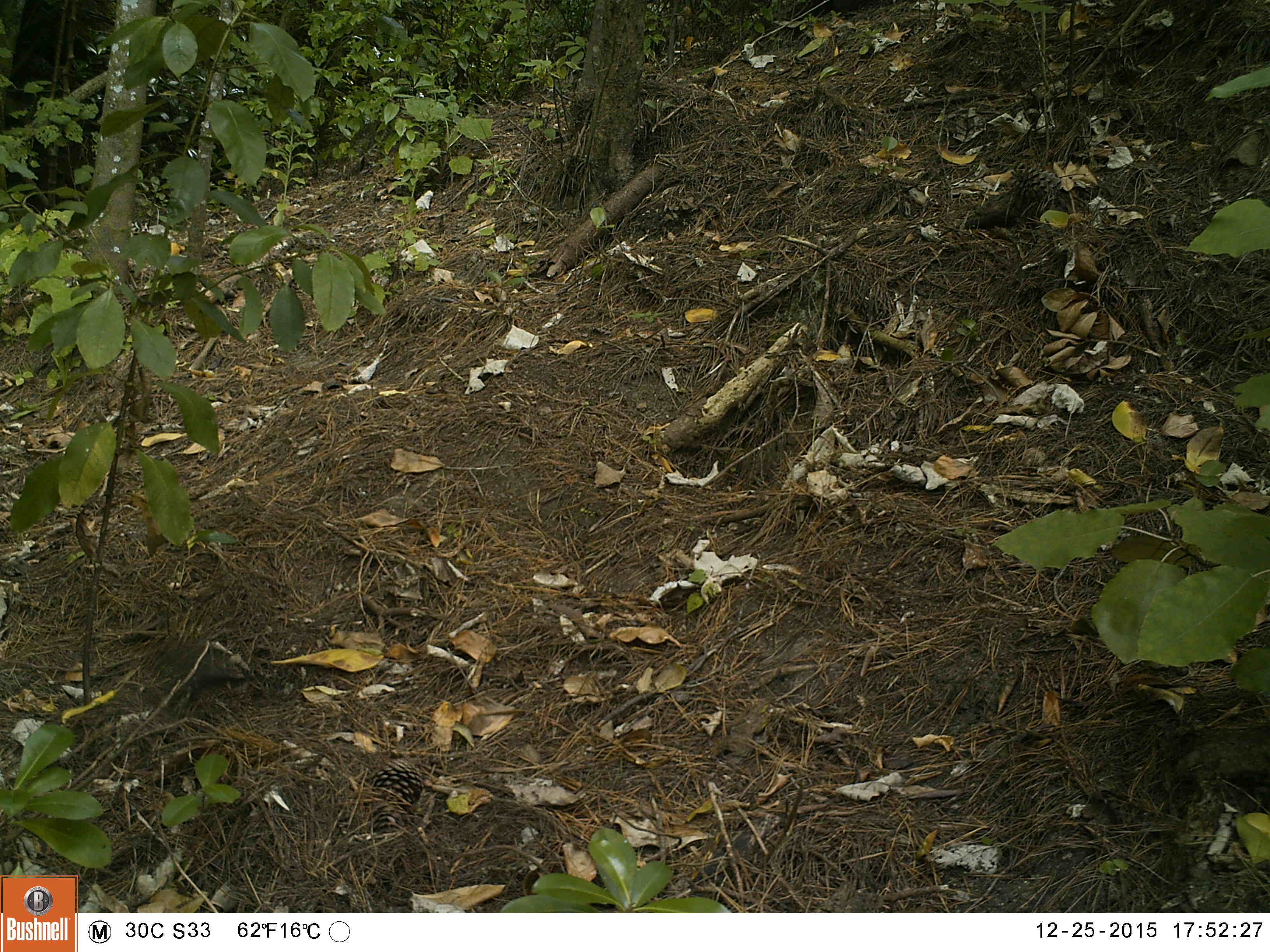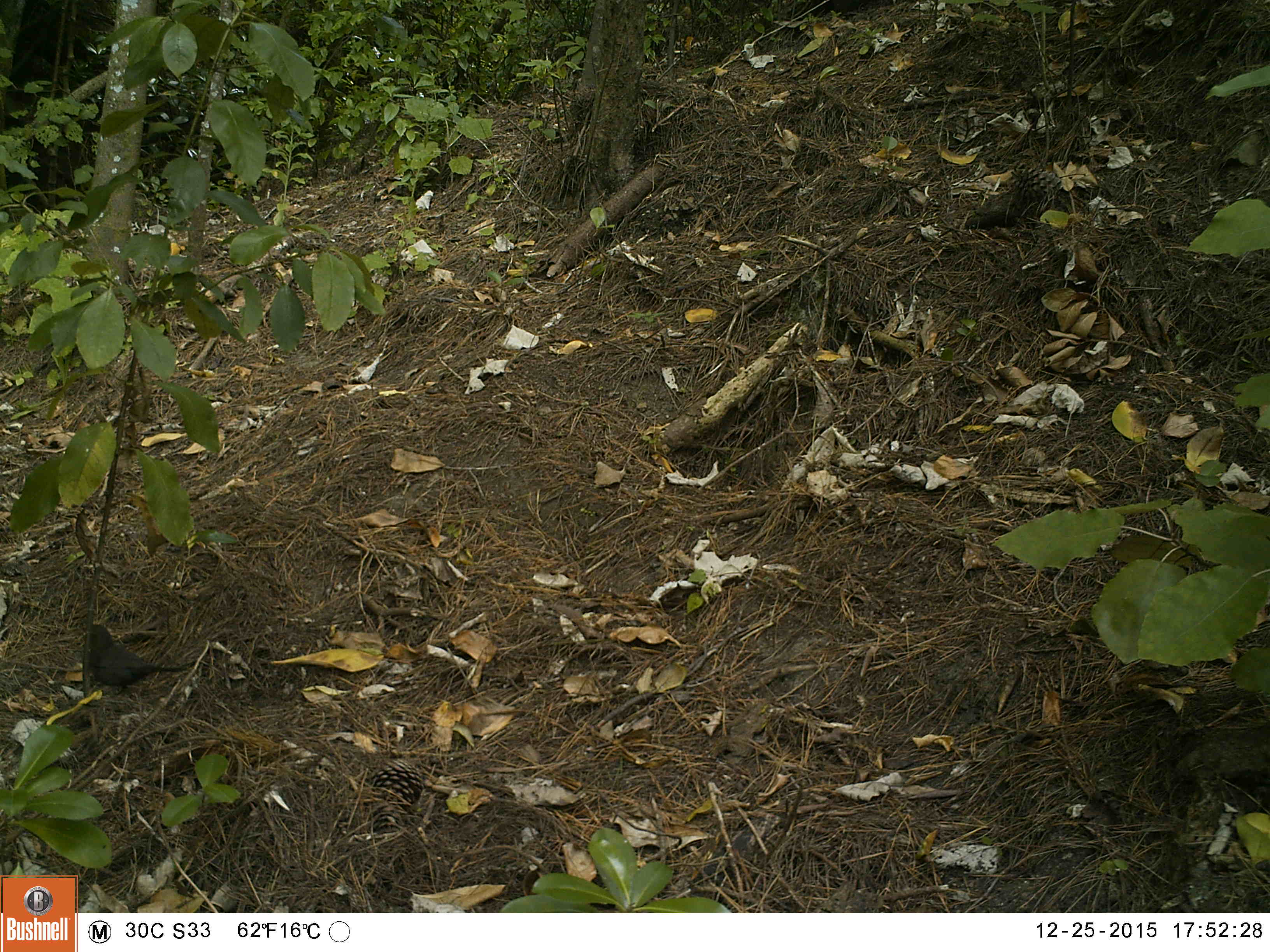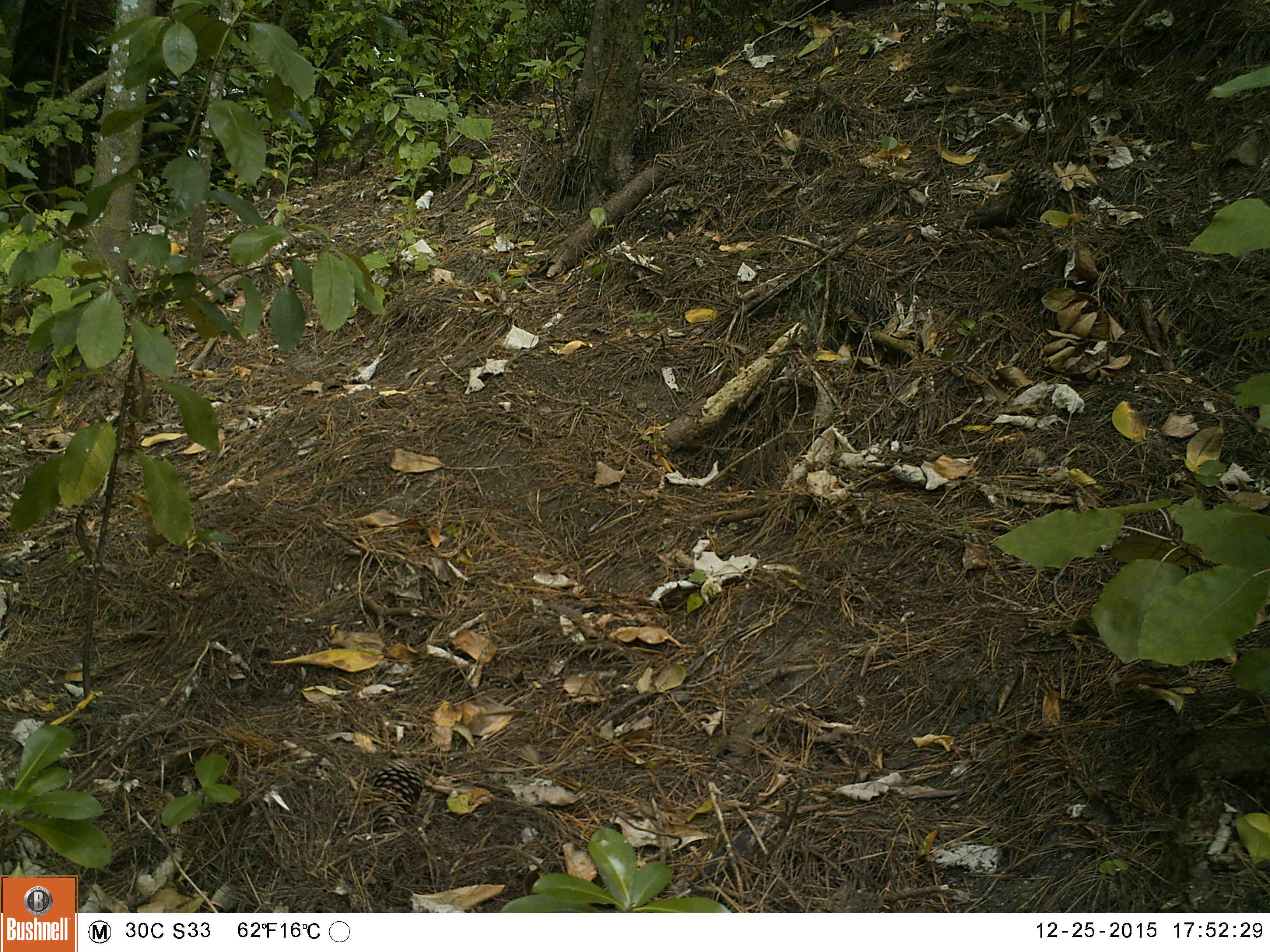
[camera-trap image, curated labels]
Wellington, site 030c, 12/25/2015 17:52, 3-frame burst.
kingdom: Animalia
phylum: Chordata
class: Aves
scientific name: Aves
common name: bird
Bird (Aves).